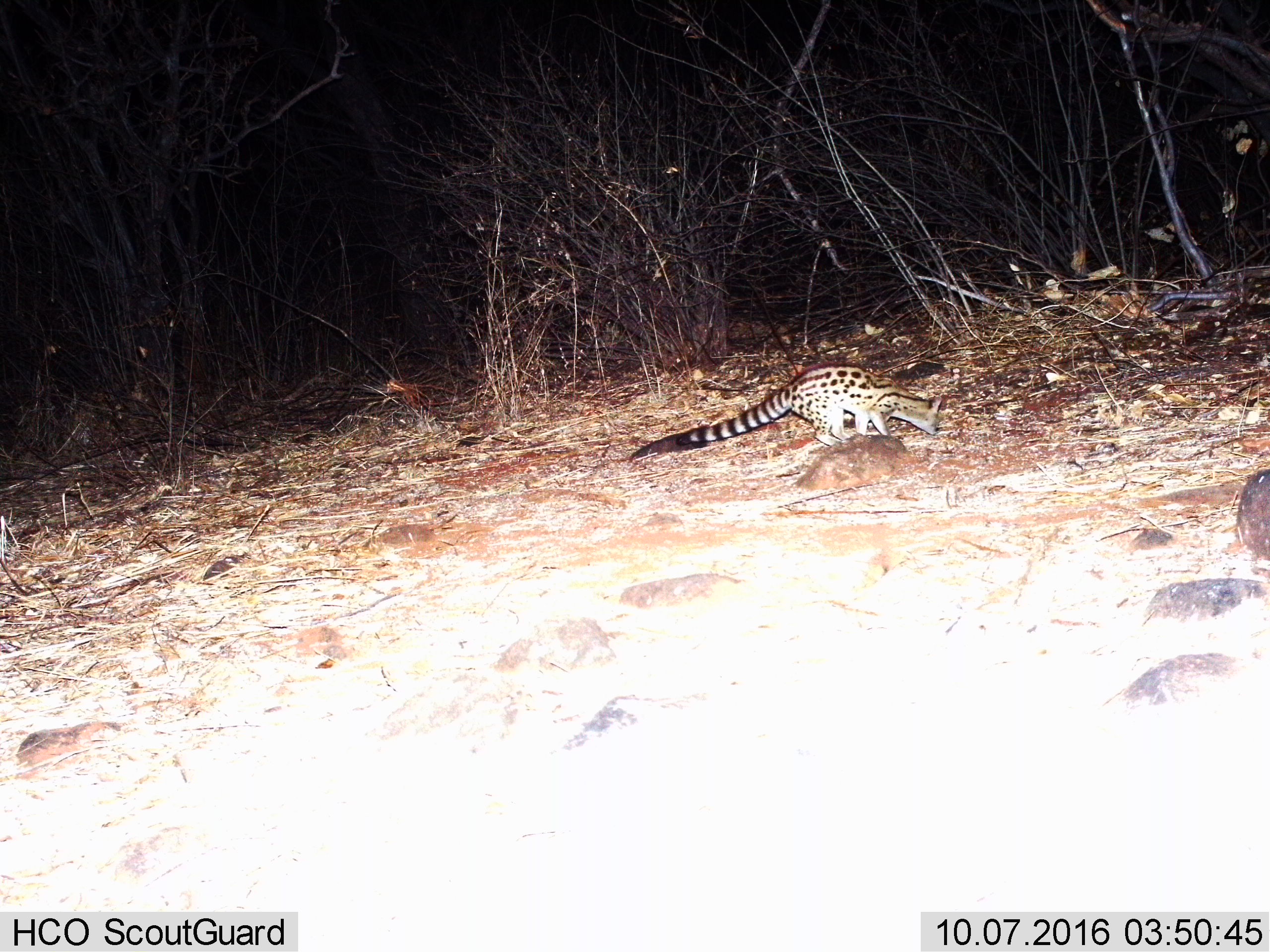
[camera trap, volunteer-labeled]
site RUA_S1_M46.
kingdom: Animalia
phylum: Chordata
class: Mammalia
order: Carnivora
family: Viverridae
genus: Genetta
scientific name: Genetta genetta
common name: small-spotted genet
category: genetcommonsmallspotted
Genetcommonsmallspotted (small-spotted genet) (Genetta genetta), count 1. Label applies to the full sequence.